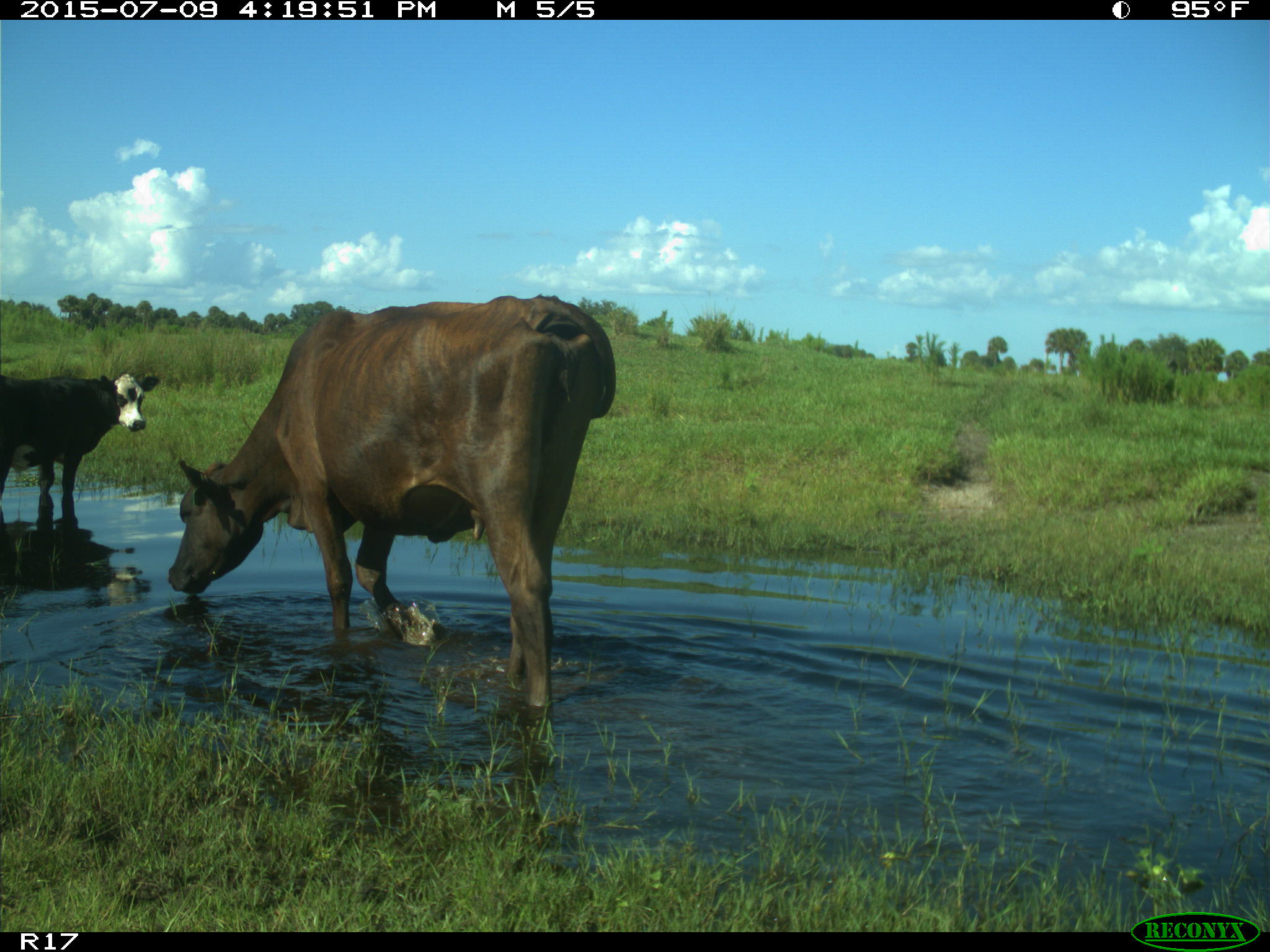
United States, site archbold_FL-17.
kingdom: Animalia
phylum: Chordata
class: Mammalia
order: Artiodactyla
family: Bovidae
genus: Bos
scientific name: Bos taurus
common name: domestic cow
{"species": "Bos taurus (domestic cow)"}